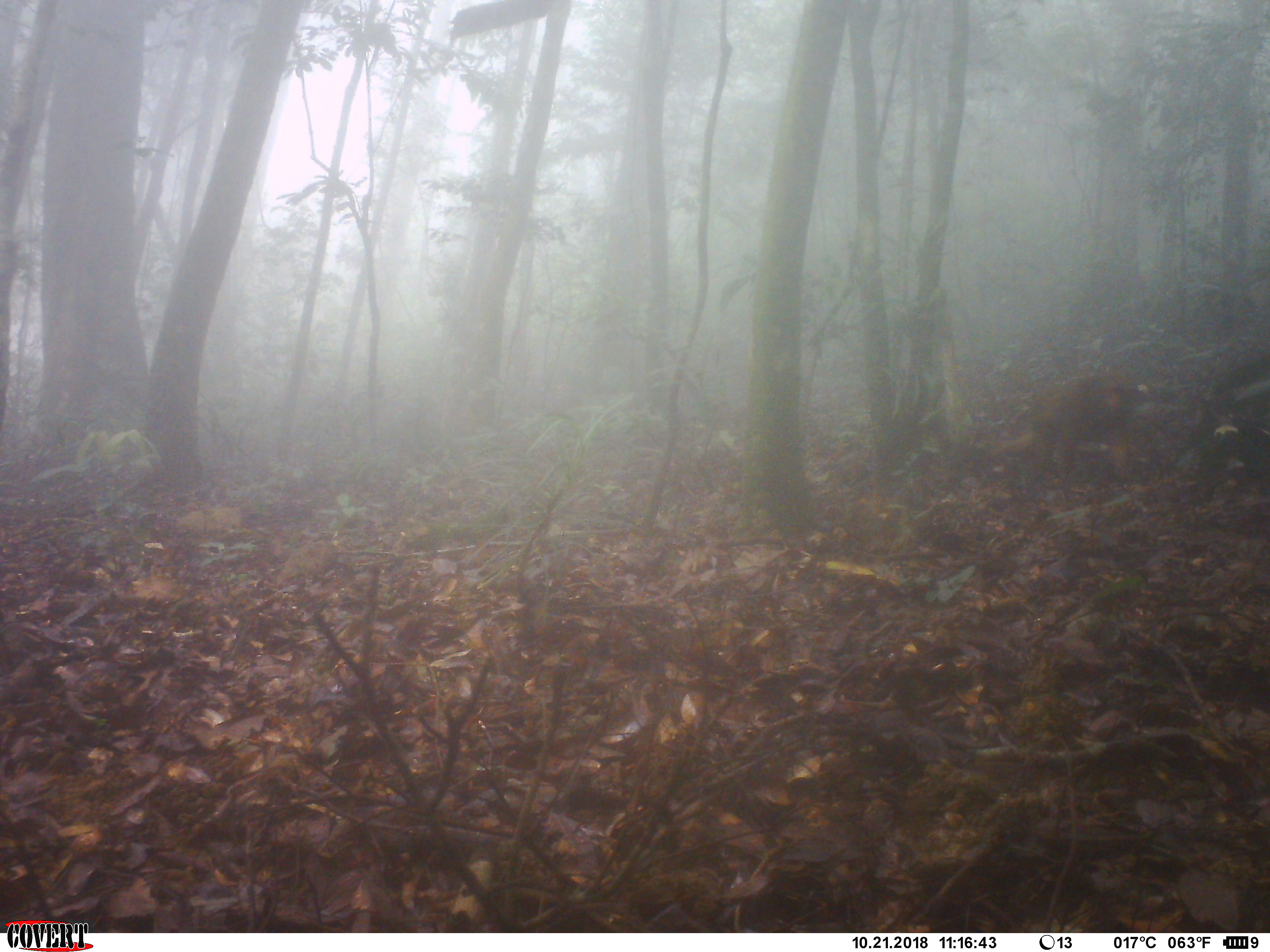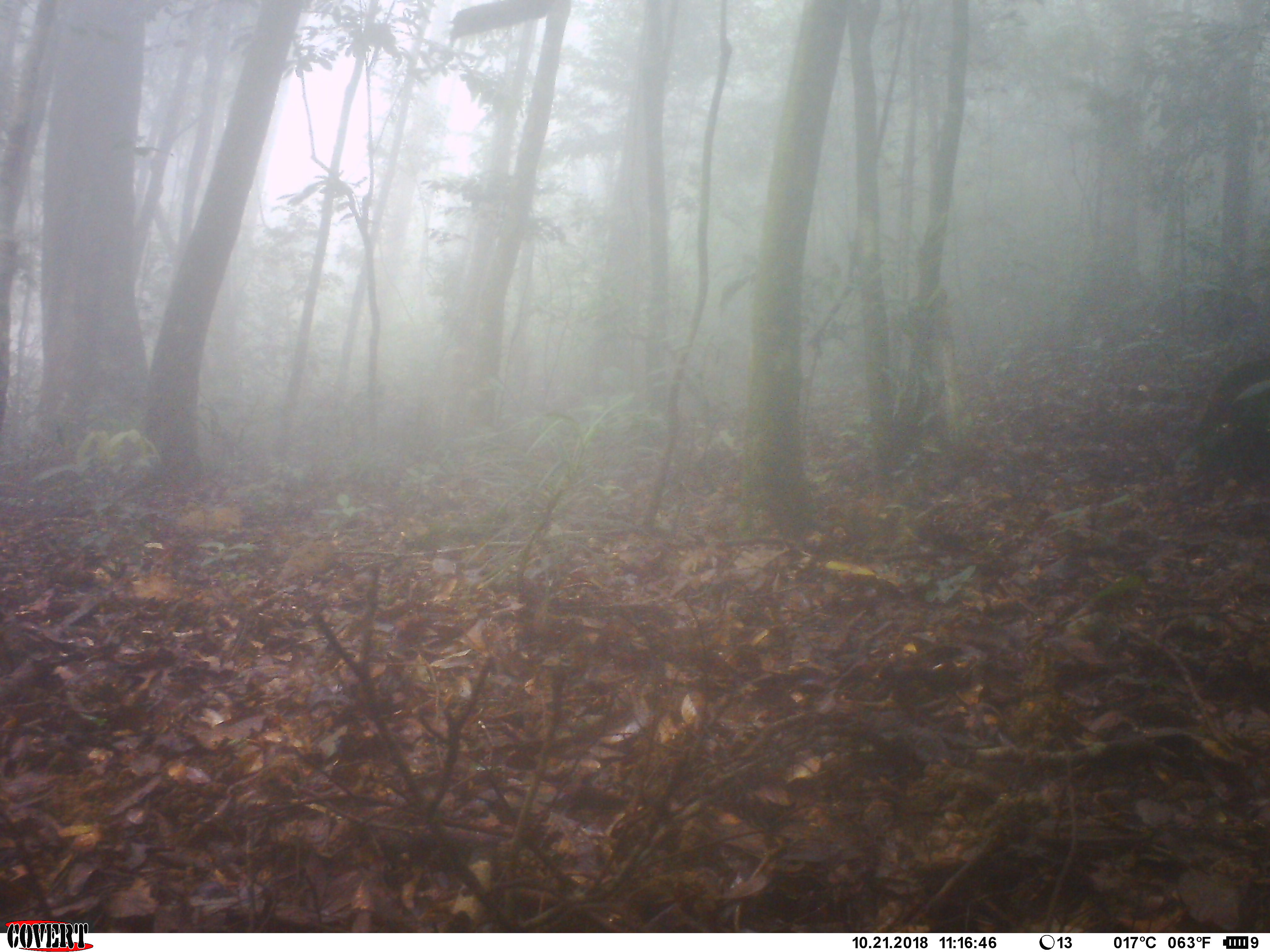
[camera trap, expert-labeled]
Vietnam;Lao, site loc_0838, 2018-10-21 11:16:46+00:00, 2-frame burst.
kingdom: Animalia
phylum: Chordata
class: Mammalia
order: Primates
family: Cercopithecidae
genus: Macaca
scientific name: Macaca arctoides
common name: stump-tailed macaque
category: stump tailed macaque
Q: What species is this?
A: Stump tailed macaque (stump-tailed macaque) (Macaca arctoides).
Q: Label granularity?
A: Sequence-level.